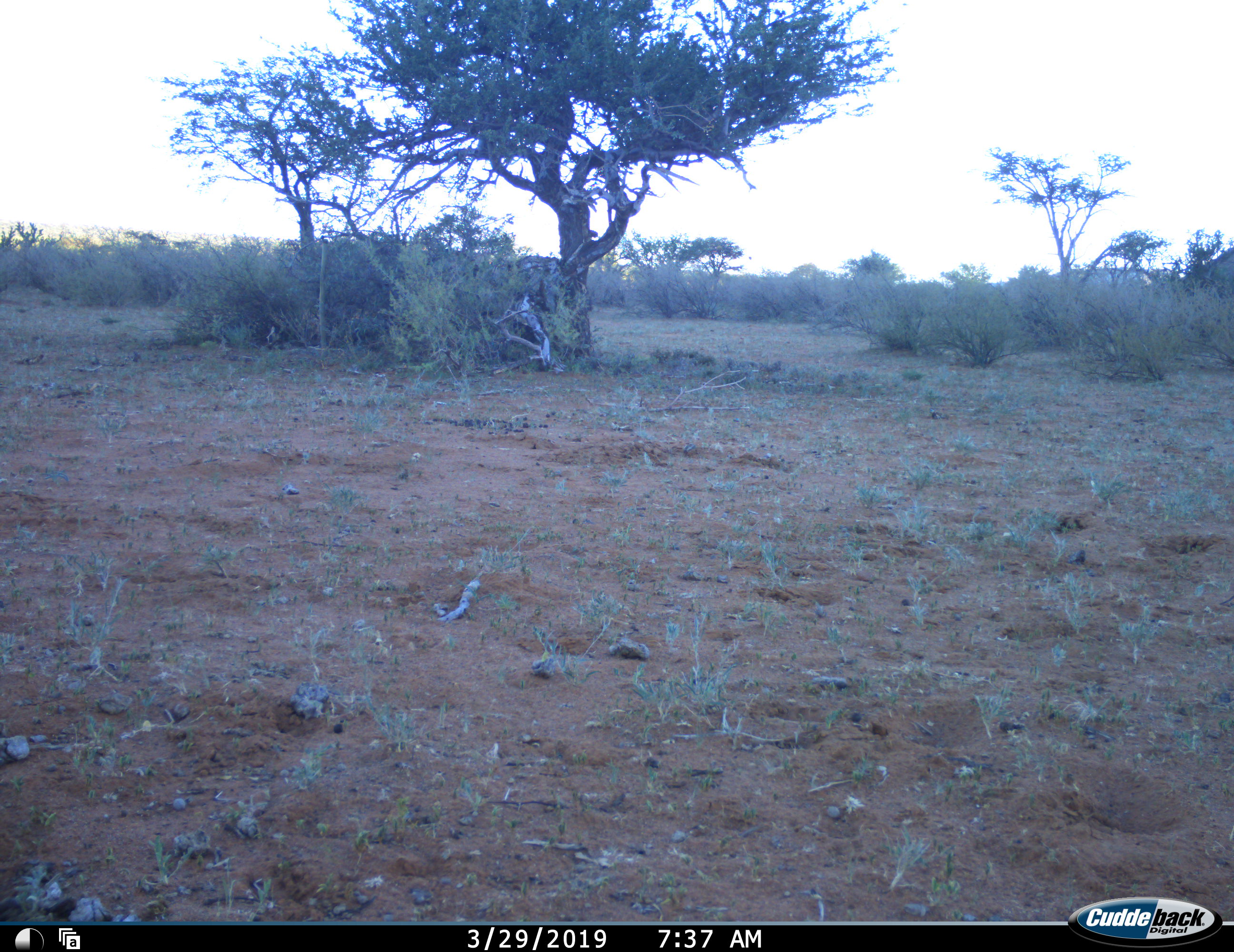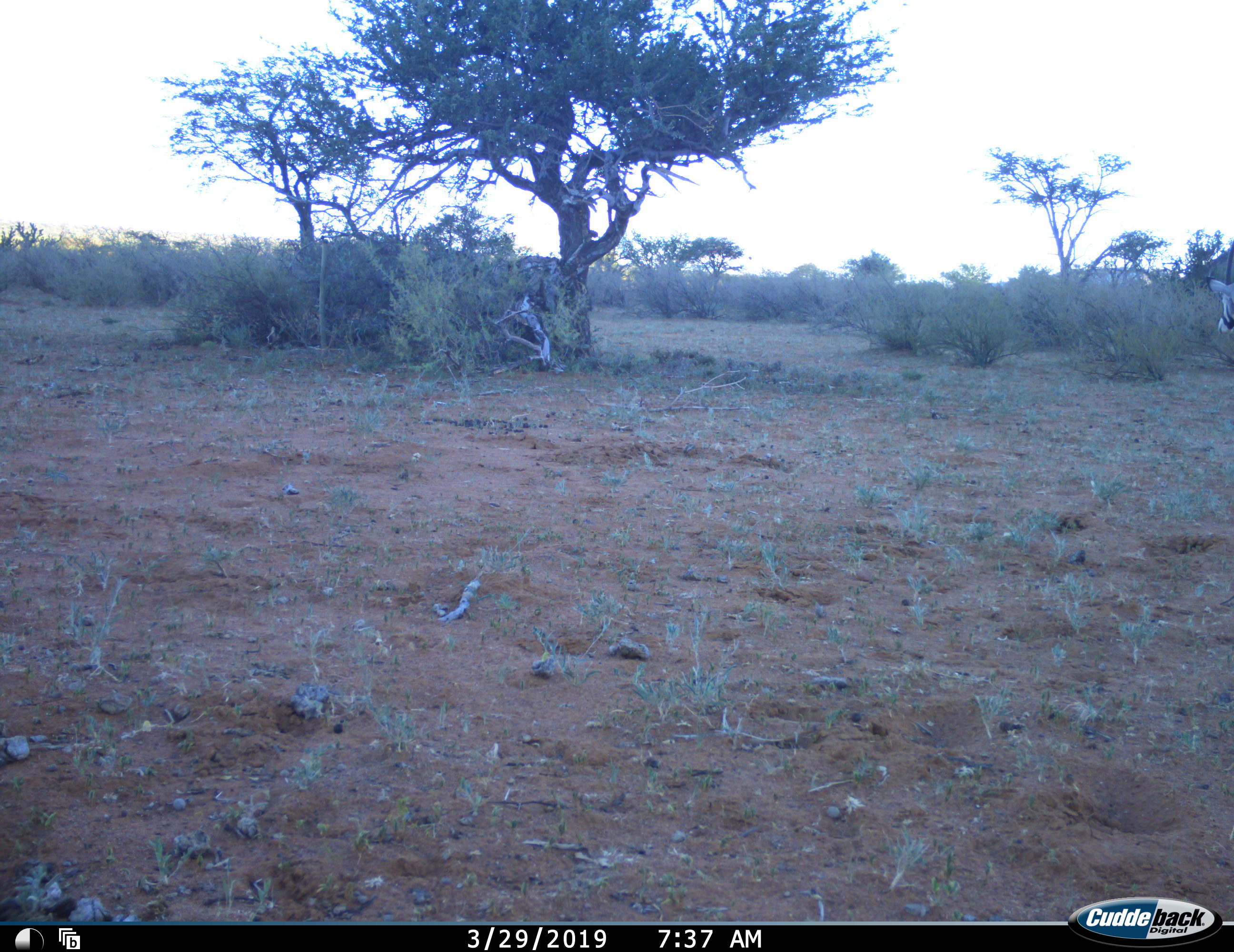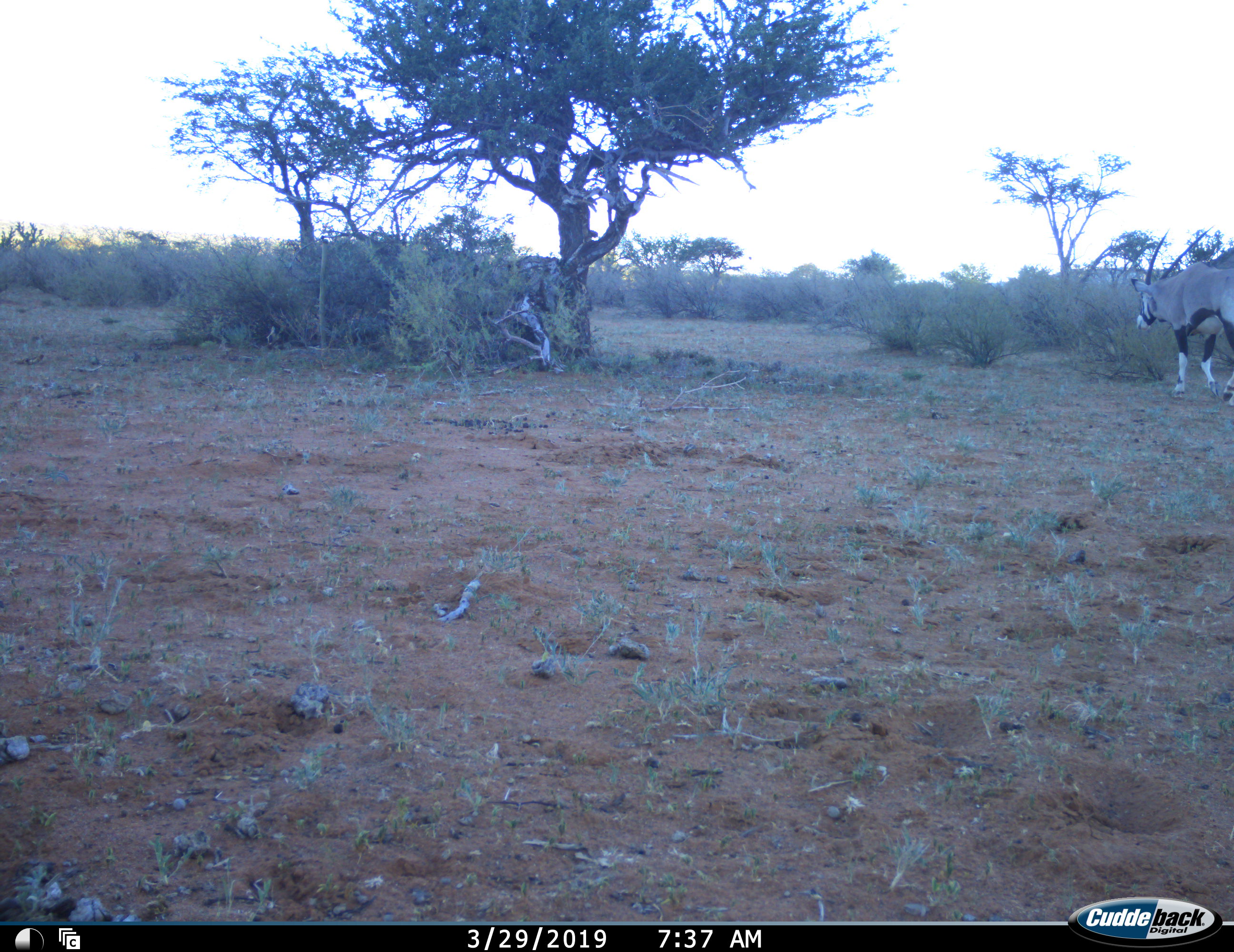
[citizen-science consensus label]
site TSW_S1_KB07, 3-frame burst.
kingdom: Animalia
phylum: Chordata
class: Mammalia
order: Artiodactyla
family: Bovidae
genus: Oryx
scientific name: Oryx gazella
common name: gemsbok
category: oryx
Oryx (gemsbok) (Oryx gazella), count 1. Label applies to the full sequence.